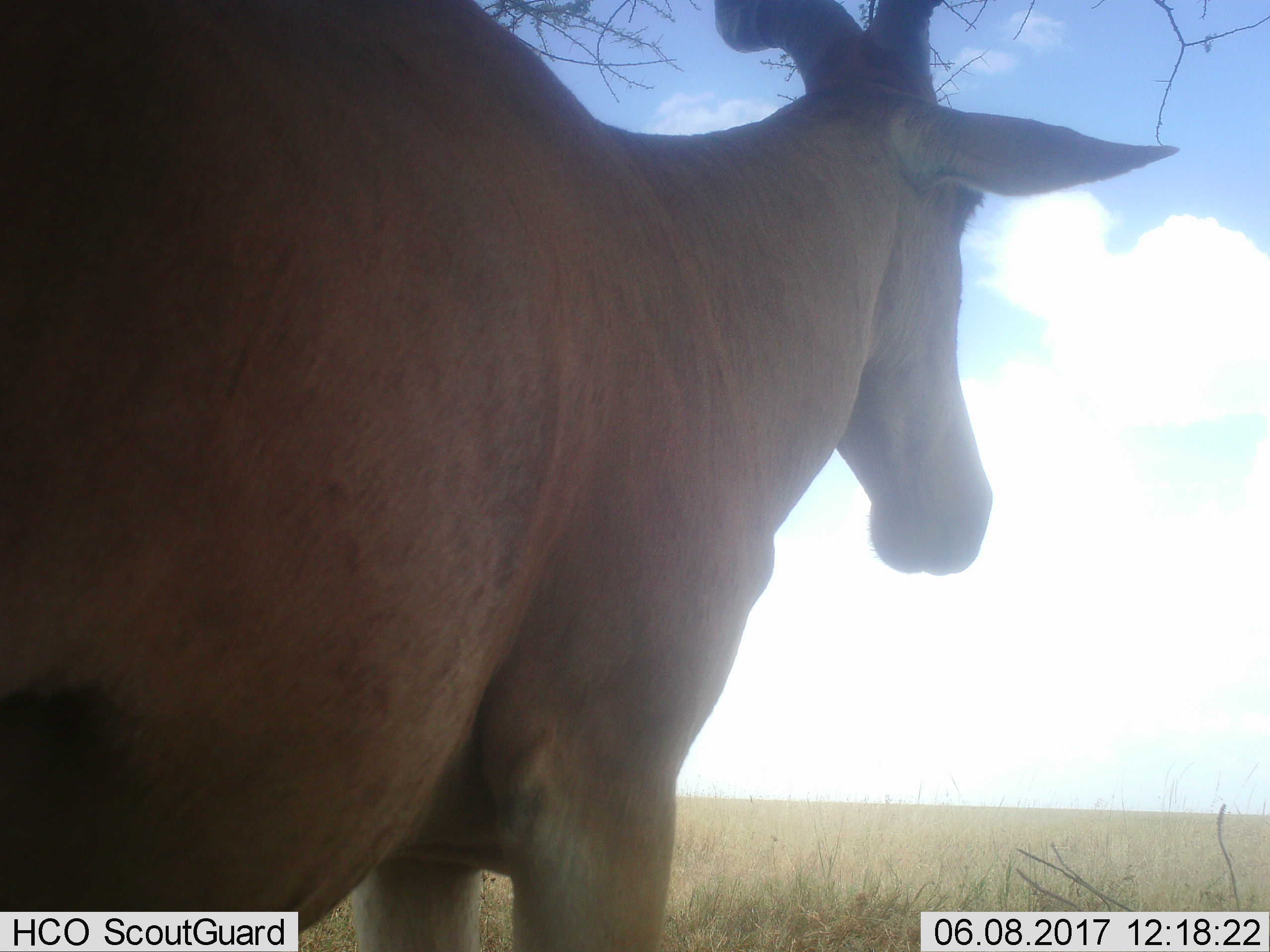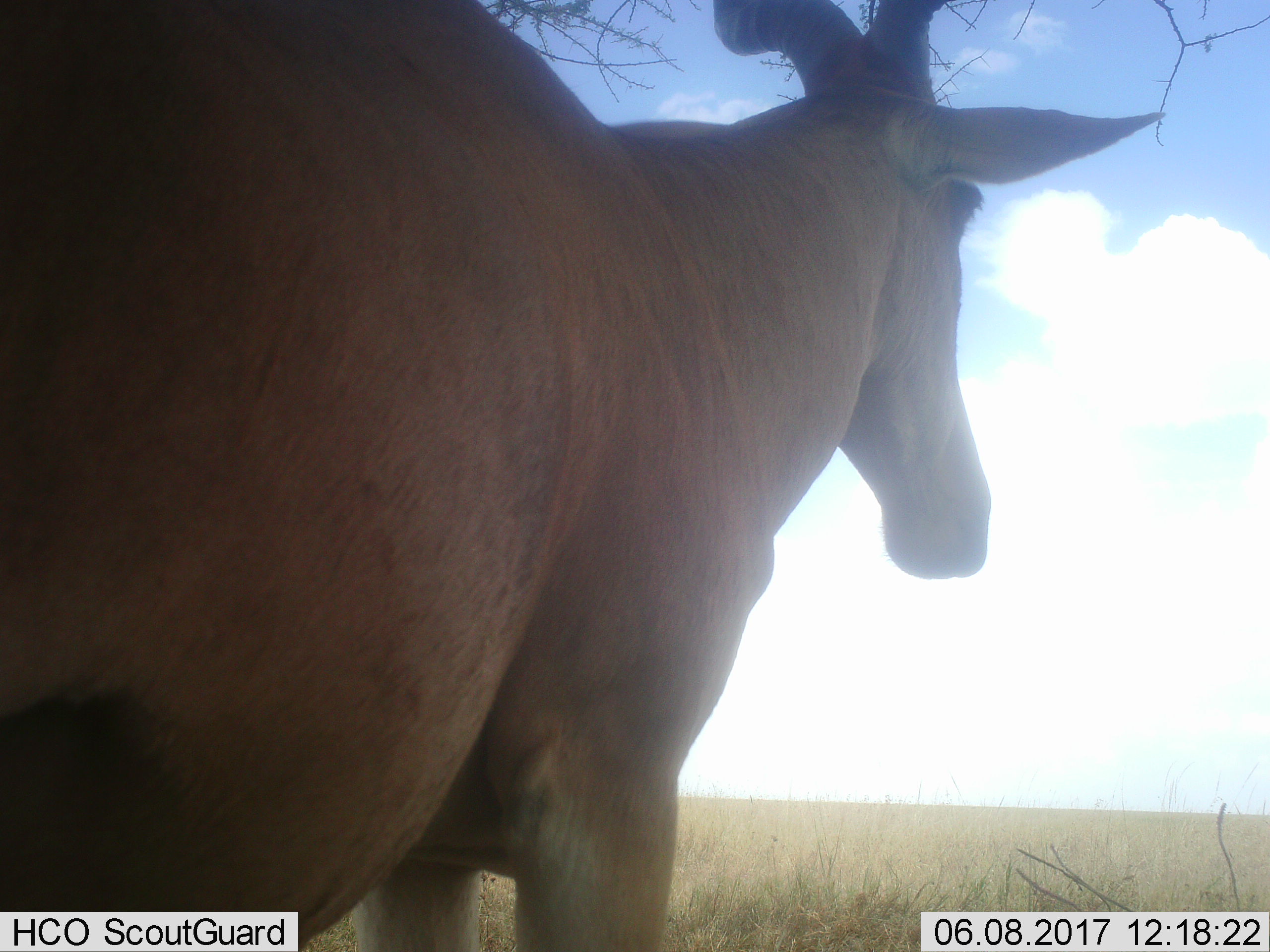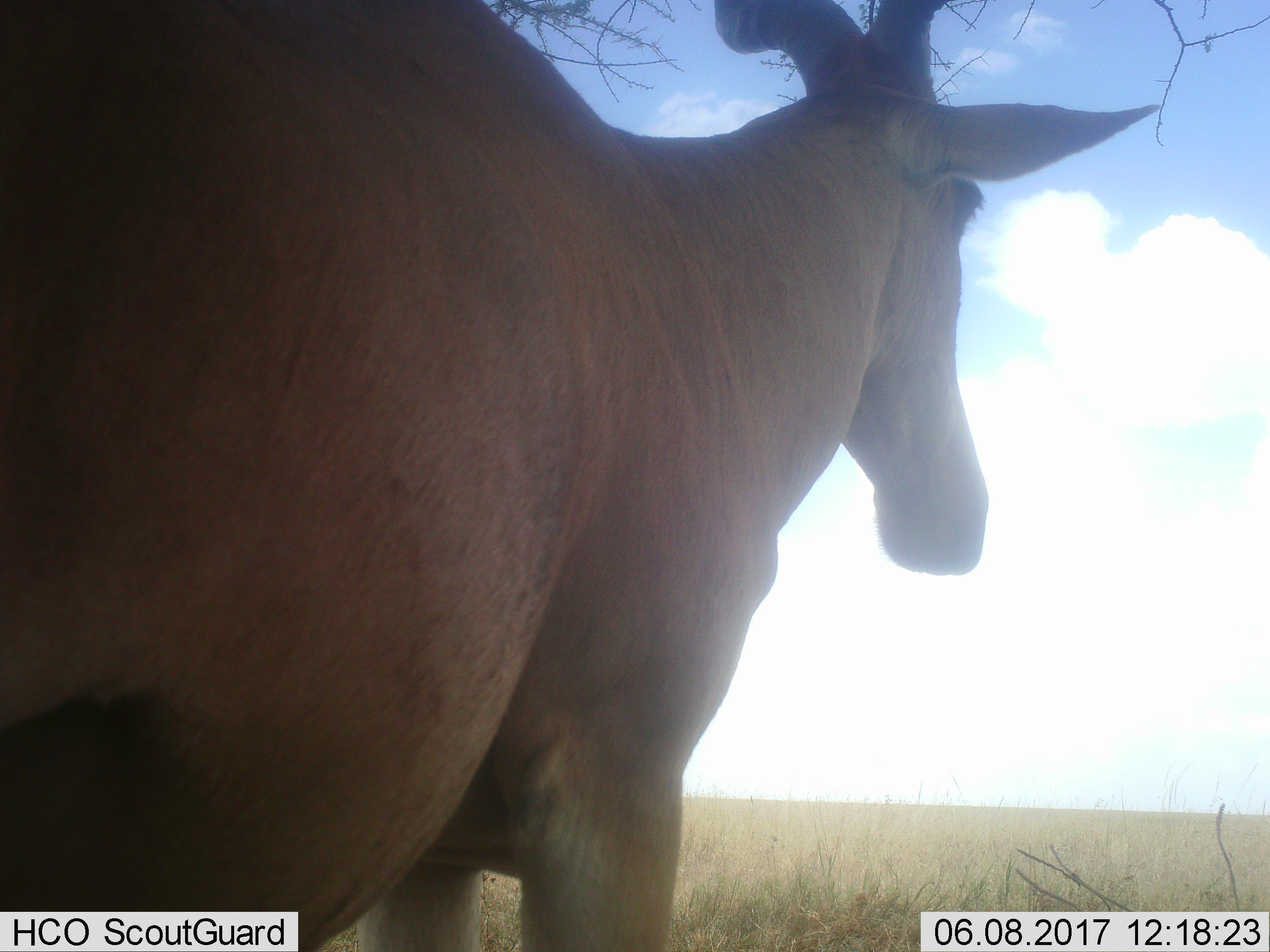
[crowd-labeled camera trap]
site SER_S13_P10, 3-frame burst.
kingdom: Animalia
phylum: Chordata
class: Mammalia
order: Artiodactyla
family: Bovidae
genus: Alcelaphus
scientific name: Alcelaphus buselaphus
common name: hartebeest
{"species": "hartebeest (Alcelaphus buselaphus)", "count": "1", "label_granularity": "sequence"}